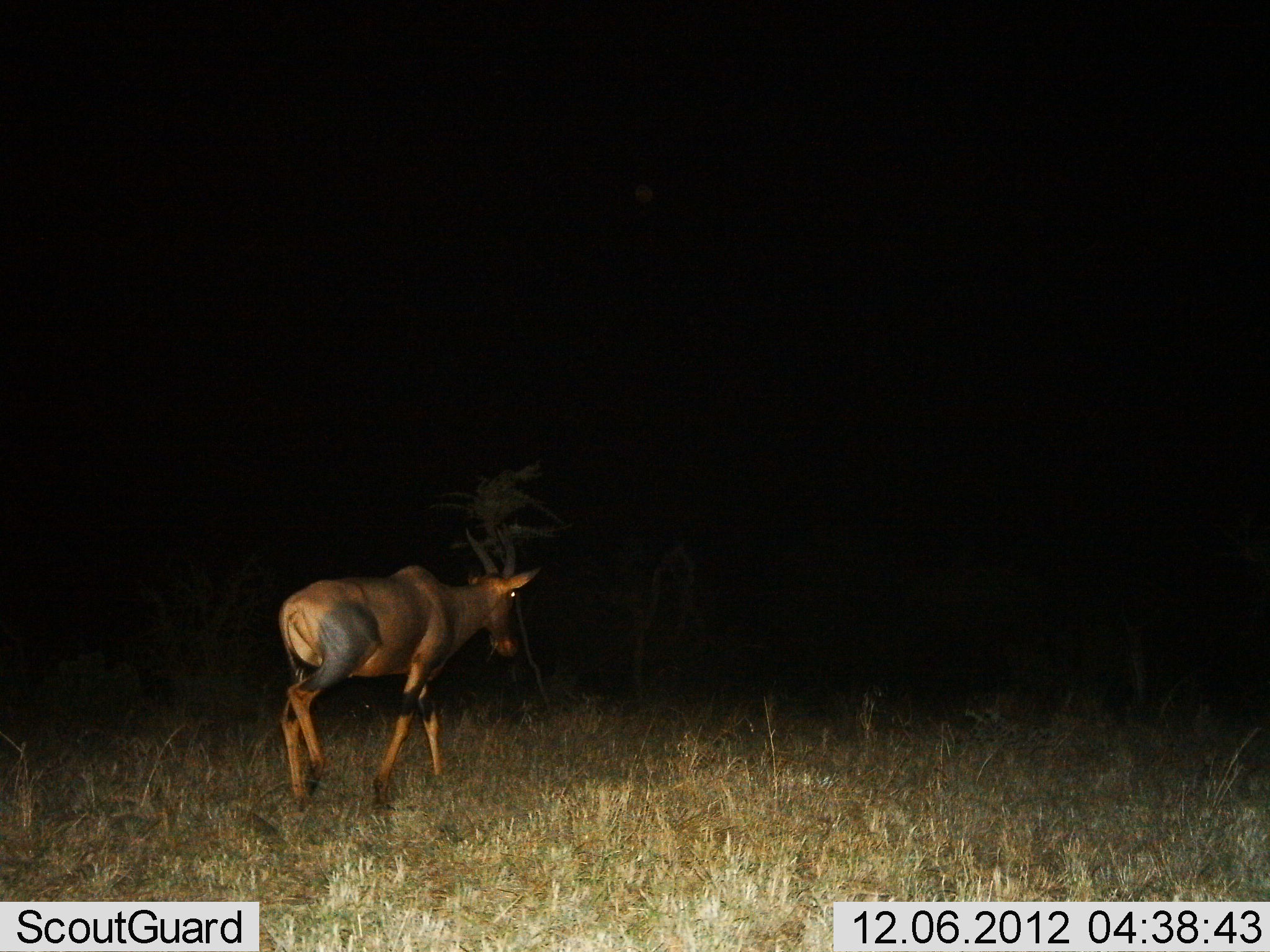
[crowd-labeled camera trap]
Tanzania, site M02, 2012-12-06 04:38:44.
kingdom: Animalia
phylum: Chordata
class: Mammalia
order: Artiodactyla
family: Bovidae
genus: Damaliscus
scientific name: Damaliscus lunatus jimela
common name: topi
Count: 1.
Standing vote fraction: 21%.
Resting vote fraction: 0%.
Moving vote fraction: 86%.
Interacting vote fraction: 0%.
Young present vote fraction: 0%.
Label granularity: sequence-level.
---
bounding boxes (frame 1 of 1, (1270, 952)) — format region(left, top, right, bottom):
animal: region(277, 527, 541, 814)